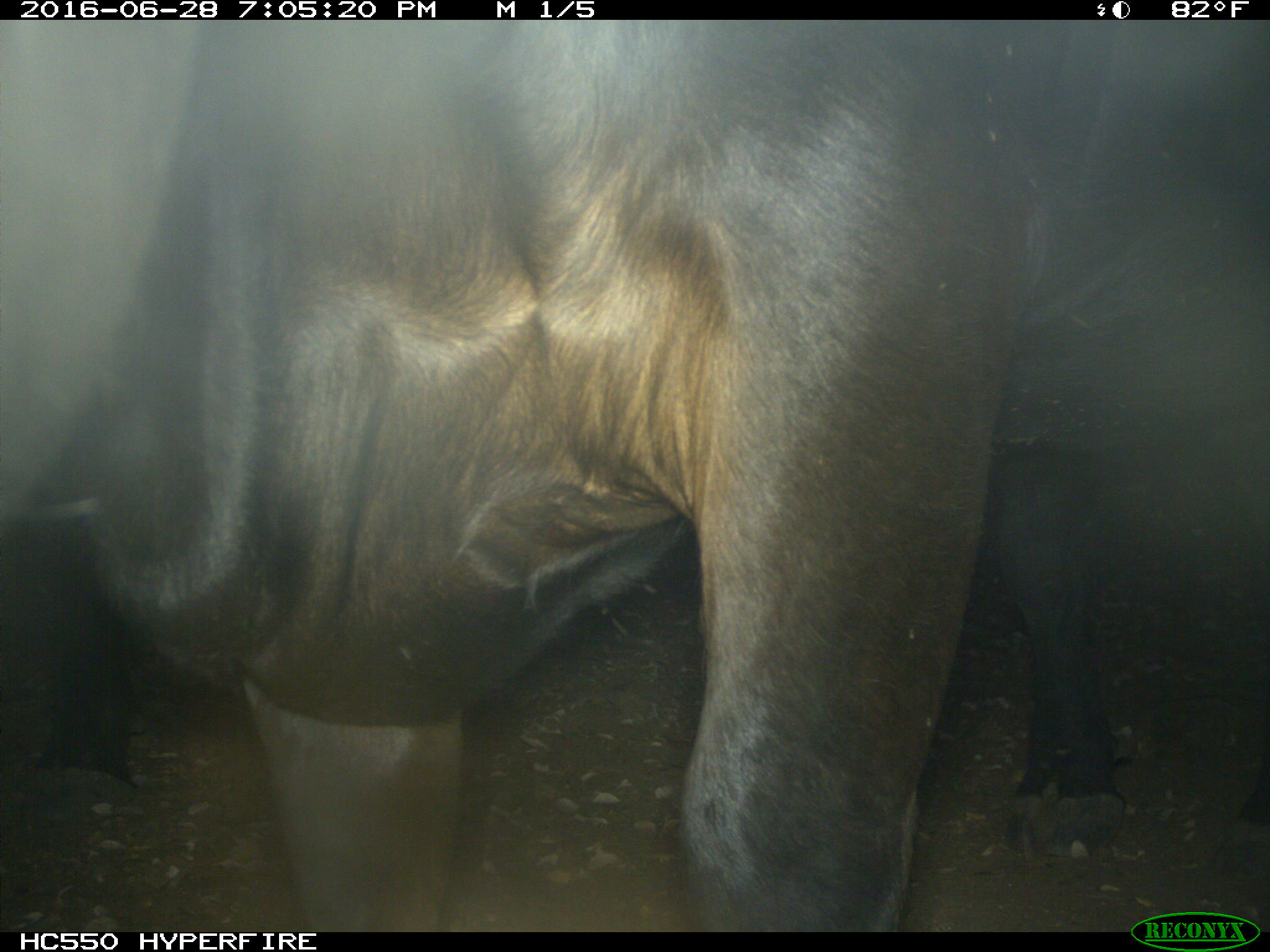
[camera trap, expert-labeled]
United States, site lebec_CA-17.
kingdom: Animalia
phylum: Chordata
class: Mammalia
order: Artiodactyla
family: Bovidae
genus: Bos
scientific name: Bos taurus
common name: domestic cow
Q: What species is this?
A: Bos taurus (domestic cow).